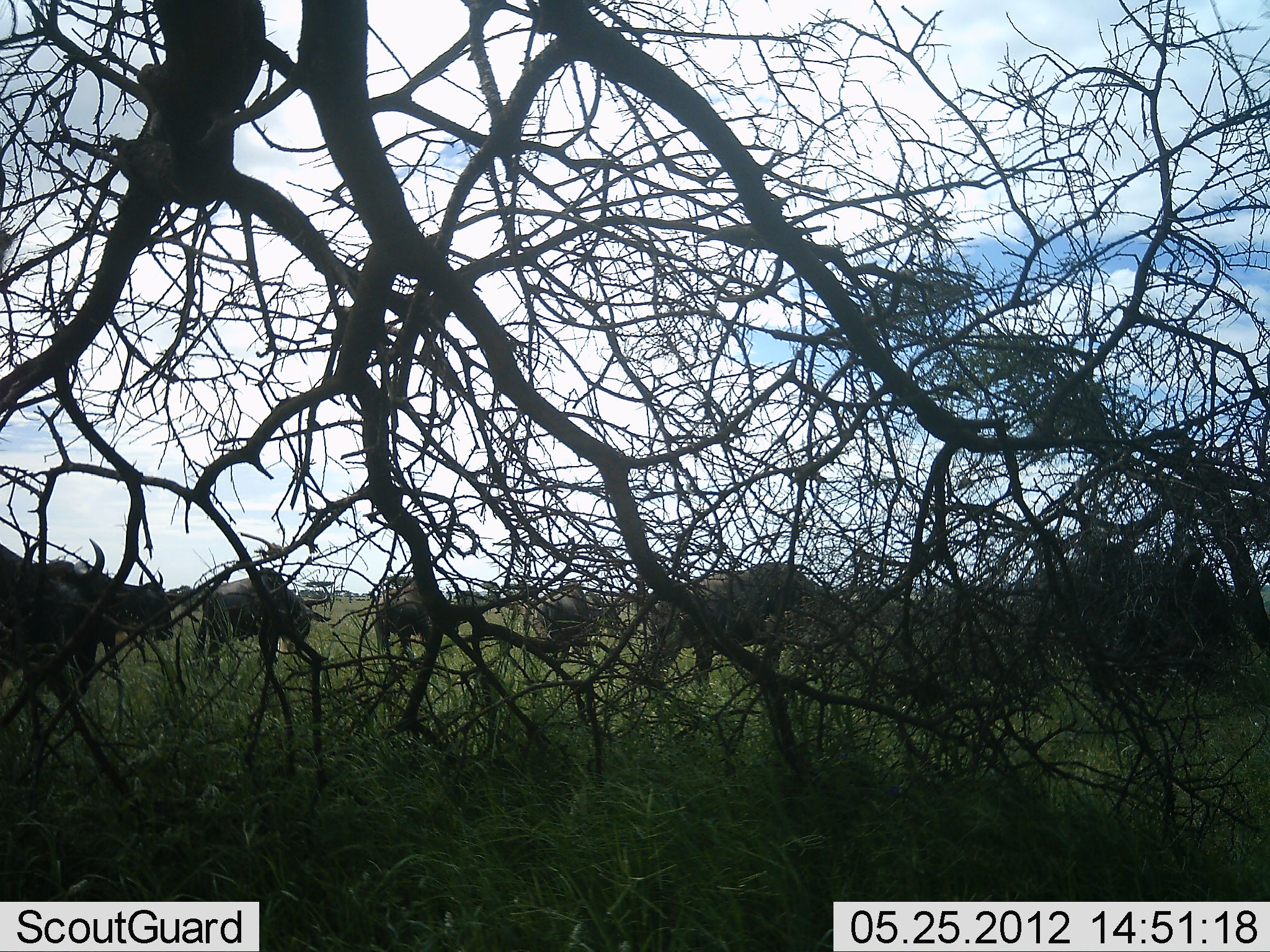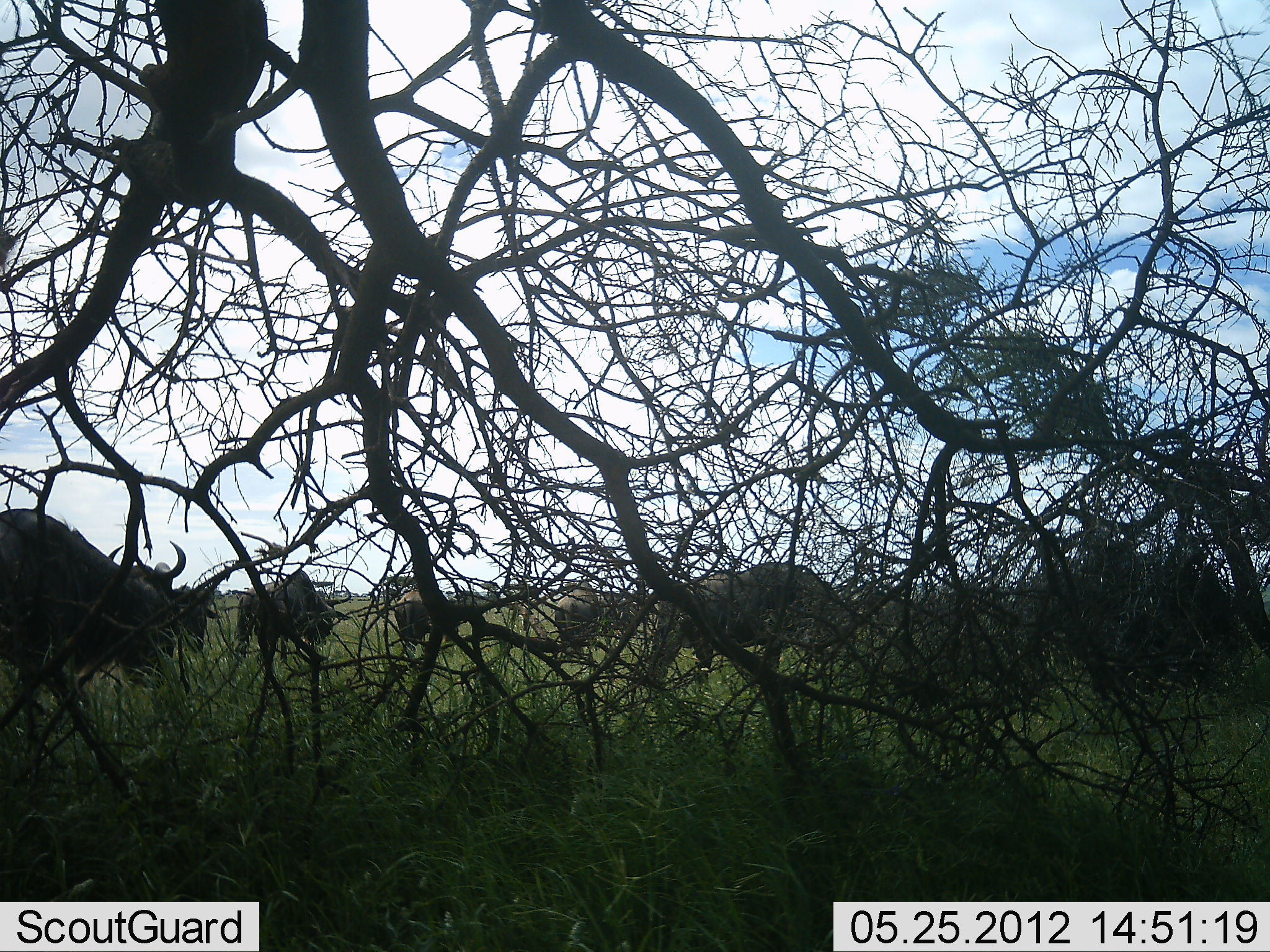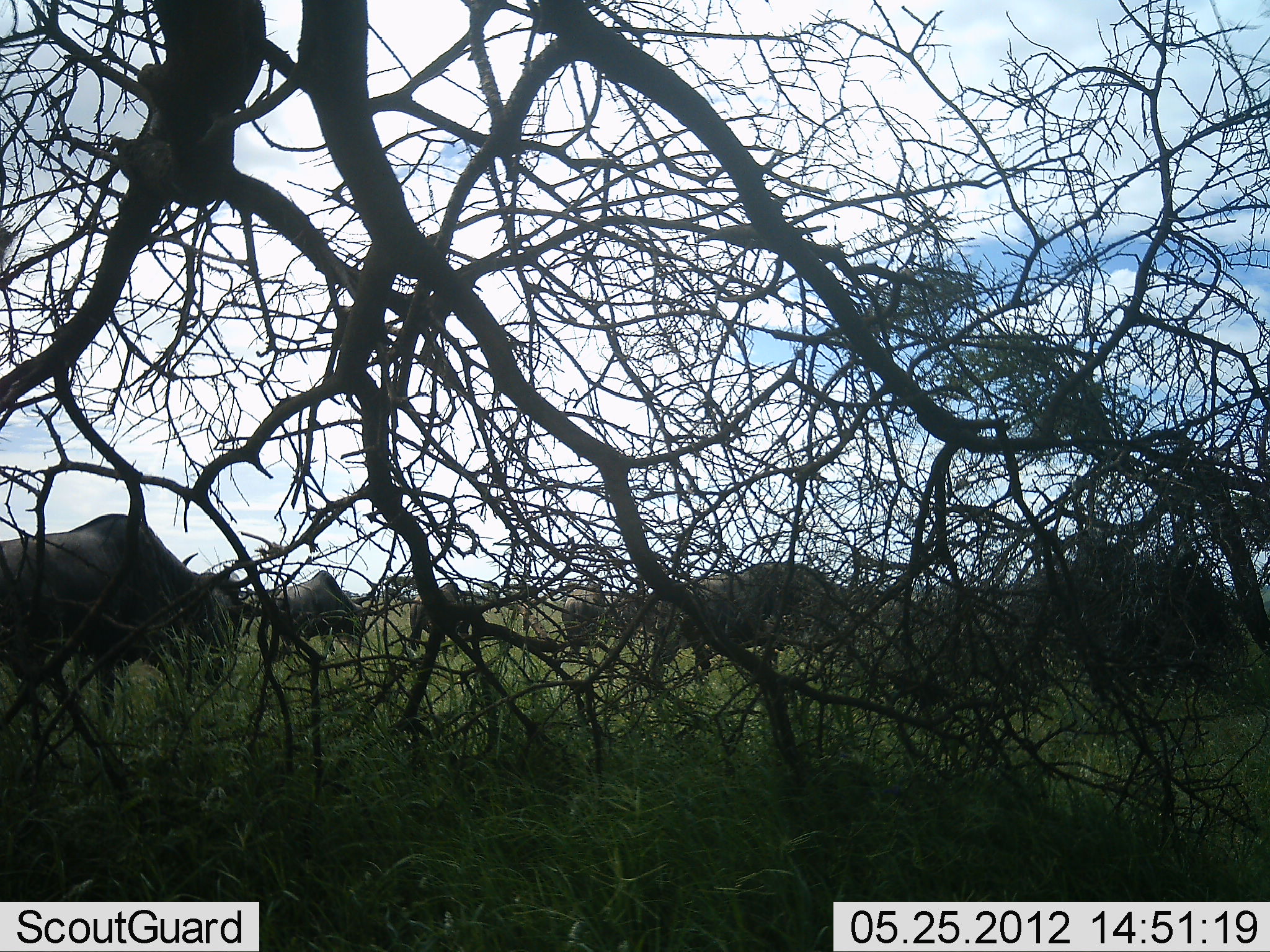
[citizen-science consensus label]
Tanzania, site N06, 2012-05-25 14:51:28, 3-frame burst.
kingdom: Animalia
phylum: Chordata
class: Mammalia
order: Artiodactyla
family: Bovidae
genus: Connochaetes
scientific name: Connochaetes taurinus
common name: blue wildebeest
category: wildebeest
Wildebeest (blue wildebeest) (Connochaetes taurinus), count 7. Behavior (volunteer vote fractions): standing 25%, resting 4%, moving 96%, interacting 0%. Young present (vote fraction): 0%. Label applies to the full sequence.